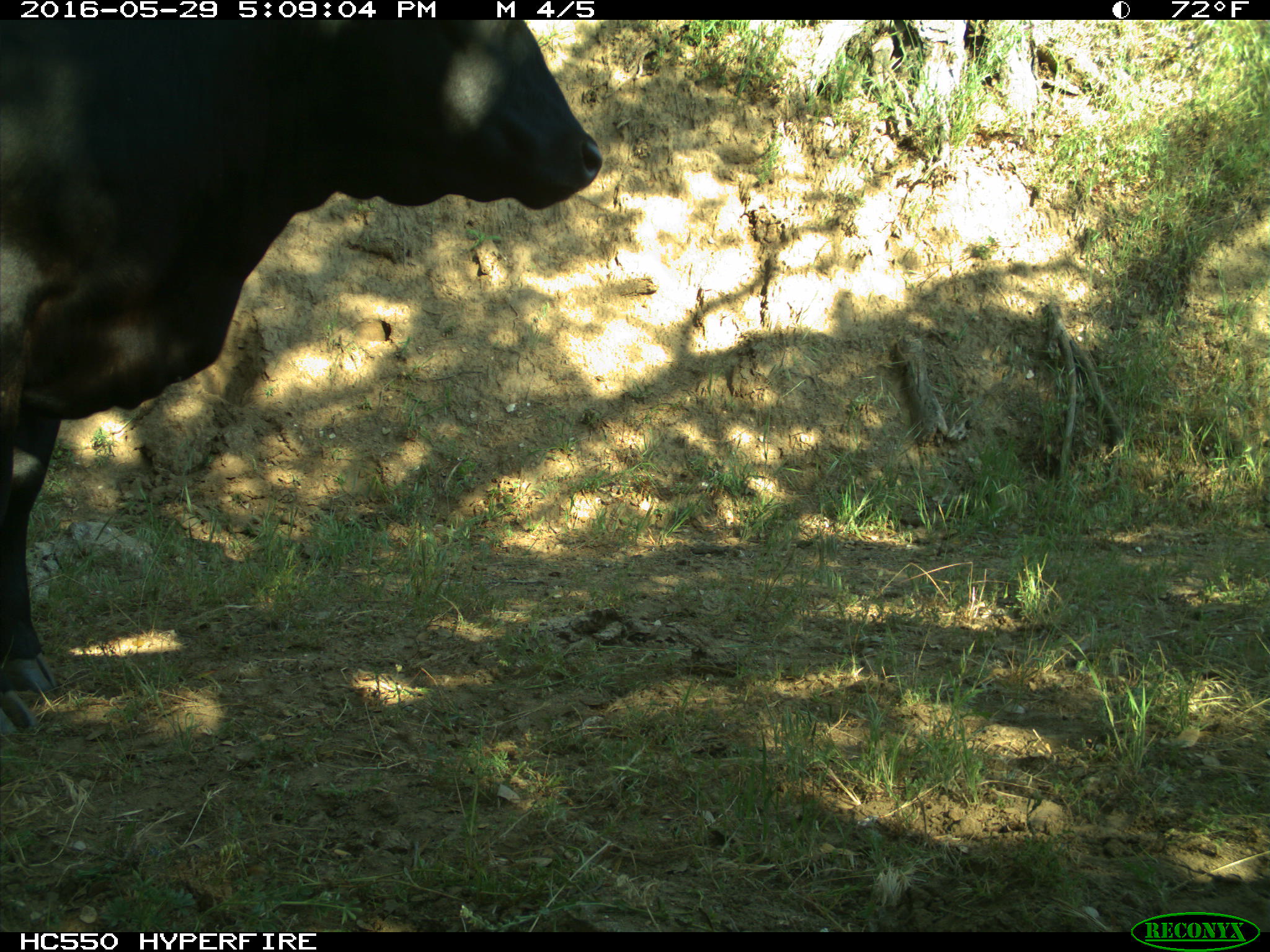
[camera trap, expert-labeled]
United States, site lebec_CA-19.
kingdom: Animalia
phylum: Chordata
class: Mammalia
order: Artiodactyla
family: Bovidae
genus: Bos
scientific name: Bos taurus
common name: domestic cow